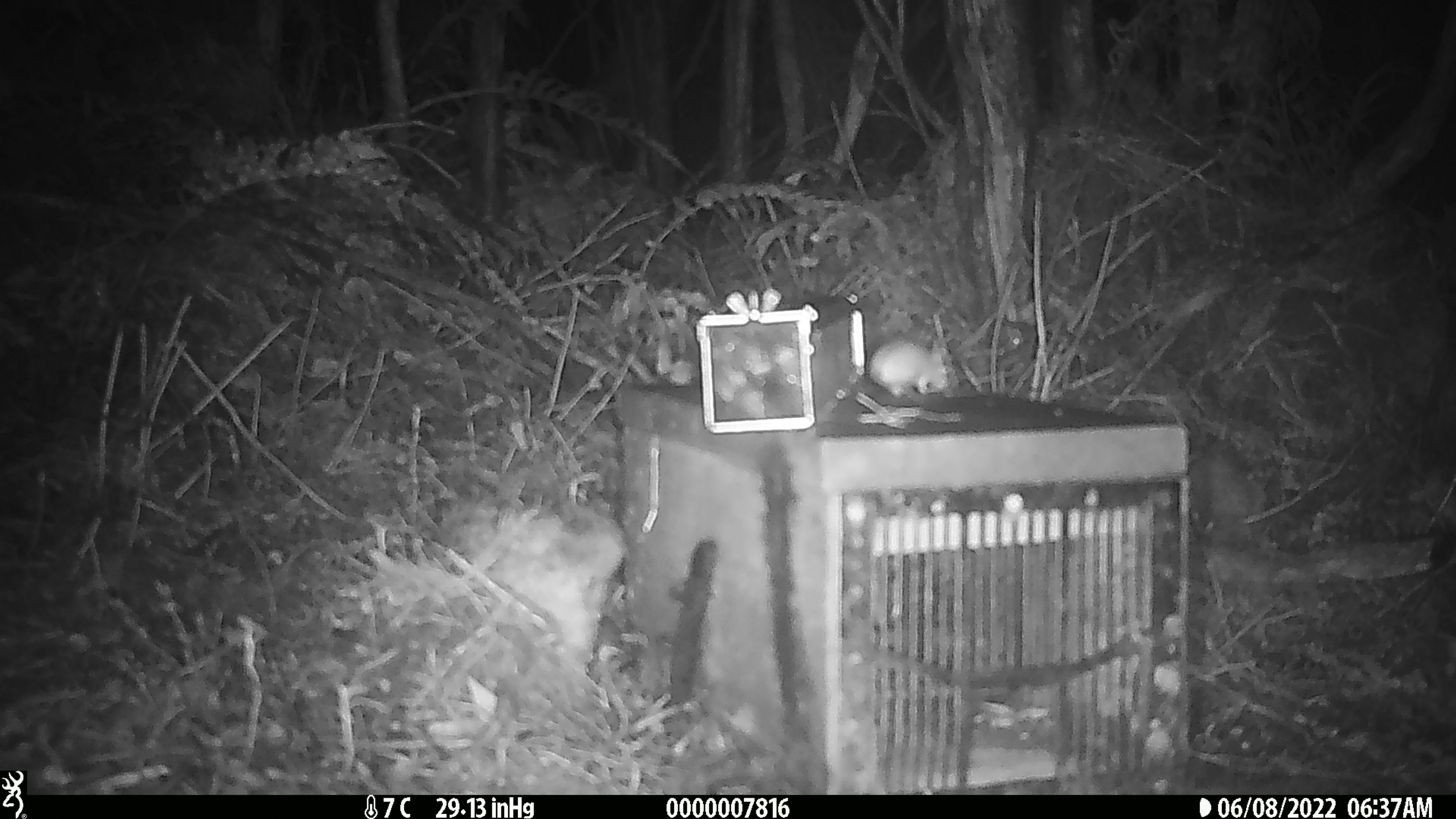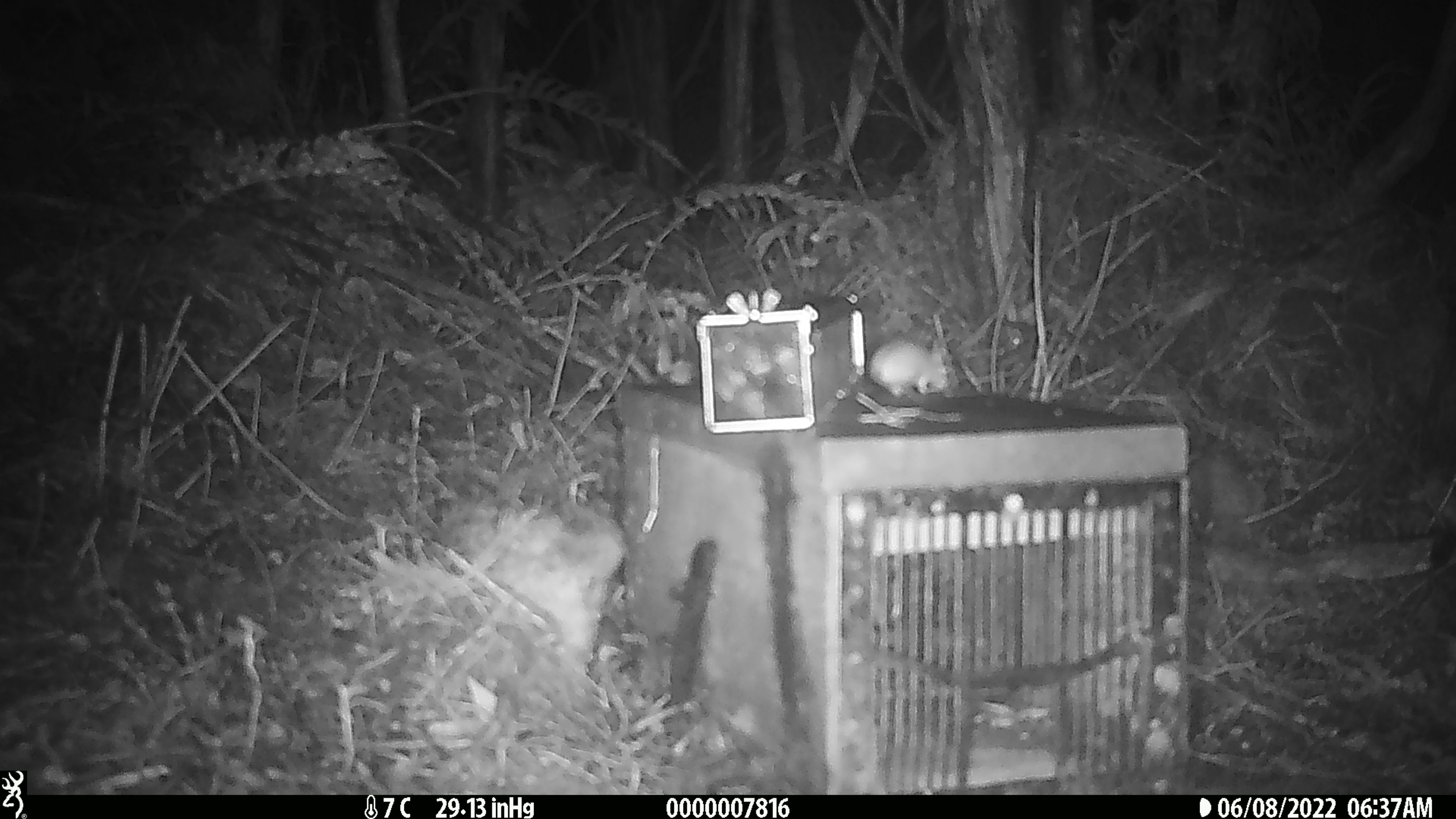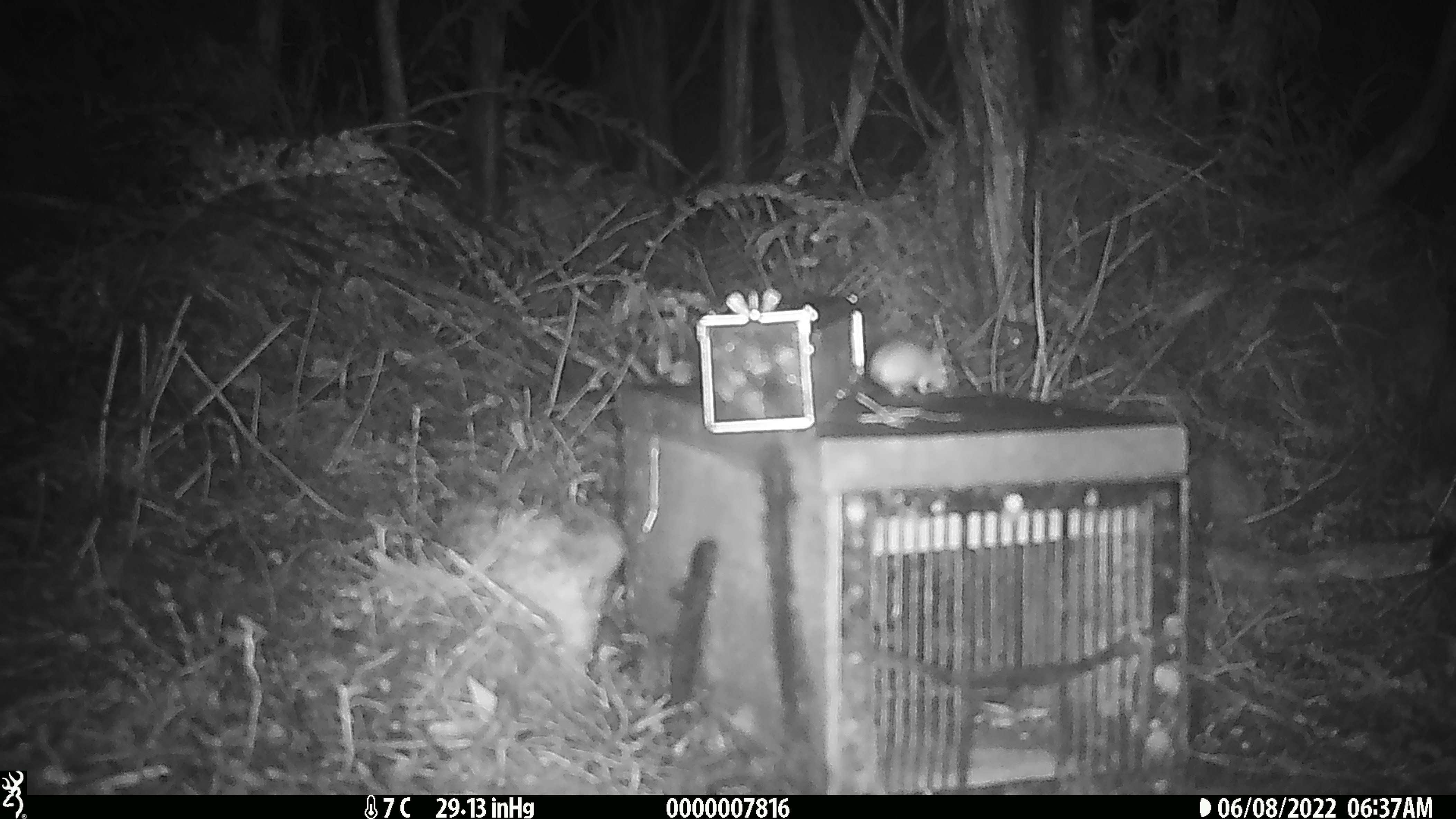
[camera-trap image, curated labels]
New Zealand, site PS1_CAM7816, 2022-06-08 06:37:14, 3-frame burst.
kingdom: Animalia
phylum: Chordata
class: Mammalia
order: Rodentia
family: Muridae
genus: Mus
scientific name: Mus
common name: mouse